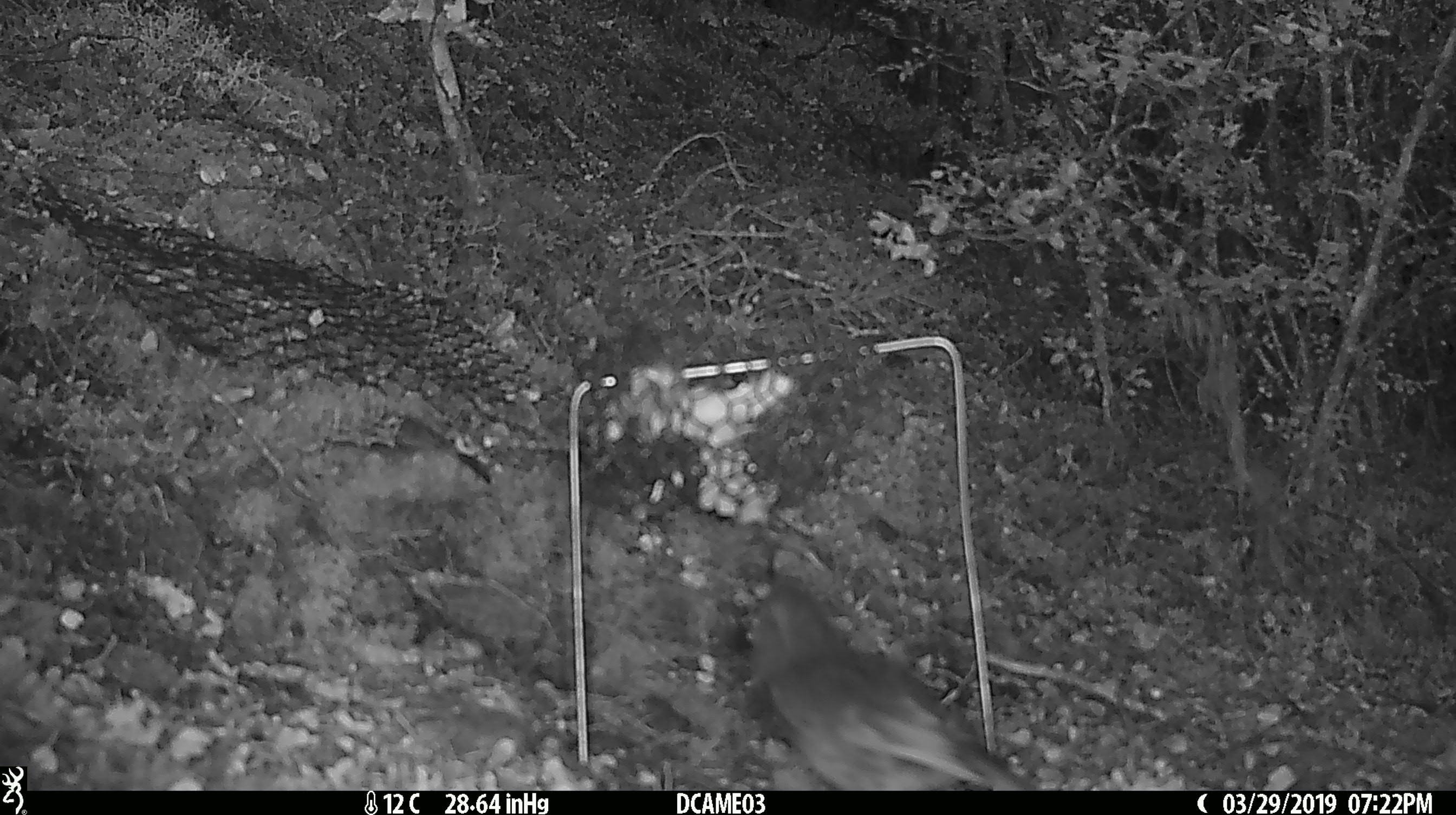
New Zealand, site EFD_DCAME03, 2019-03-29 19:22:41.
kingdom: Animalia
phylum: Chordata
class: Aves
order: Passeriformes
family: Prunellidae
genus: Prunella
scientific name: Prunella modularis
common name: dunnock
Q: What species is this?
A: Dunnock (Prunella modularis).